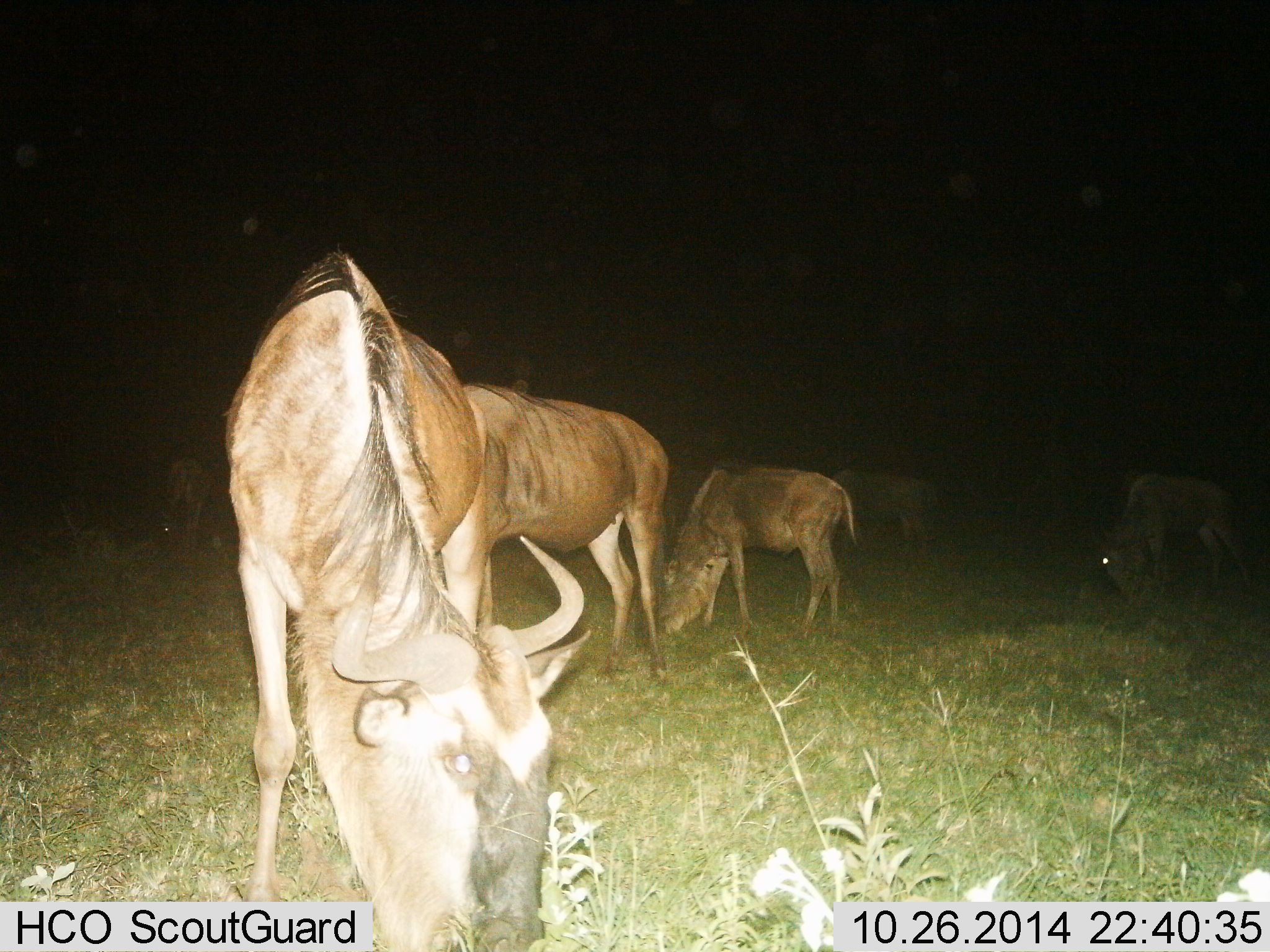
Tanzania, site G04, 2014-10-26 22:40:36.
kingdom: Animalia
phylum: Chordata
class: Mammalia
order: Artiodactyla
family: Bovidae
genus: Connochaetes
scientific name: Connochaetes taurinus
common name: blue wildebeest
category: wildebeest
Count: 5.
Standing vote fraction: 20%.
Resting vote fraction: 0%.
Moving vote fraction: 0%.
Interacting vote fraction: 0%.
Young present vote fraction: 10%.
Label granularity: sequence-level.